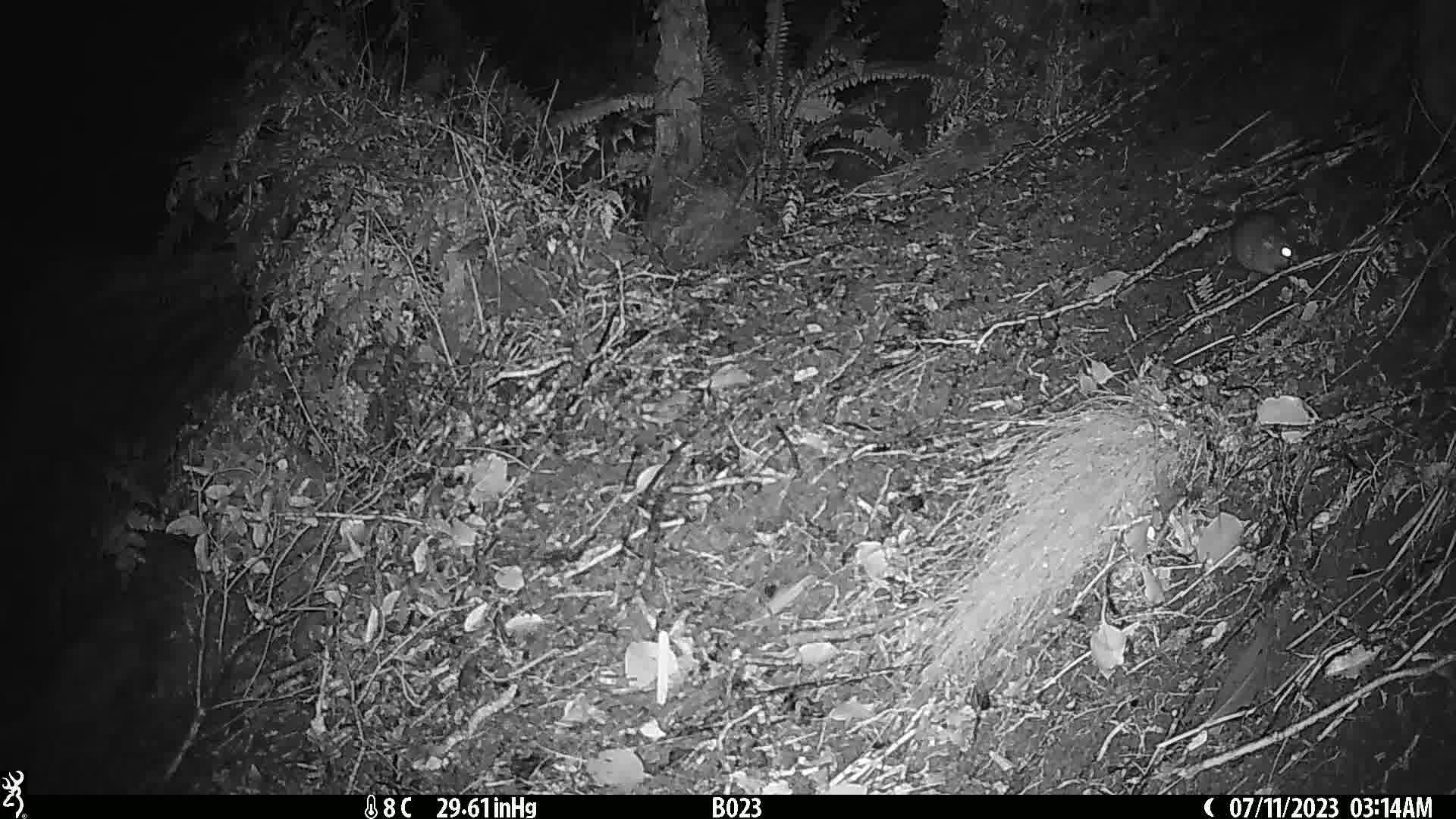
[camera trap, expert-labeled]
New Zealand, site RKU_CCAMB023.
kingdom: Animalia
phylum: Chordata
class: Mammalia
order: Rodentia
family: Muridae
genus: Rattus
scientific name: Rattus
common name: rat